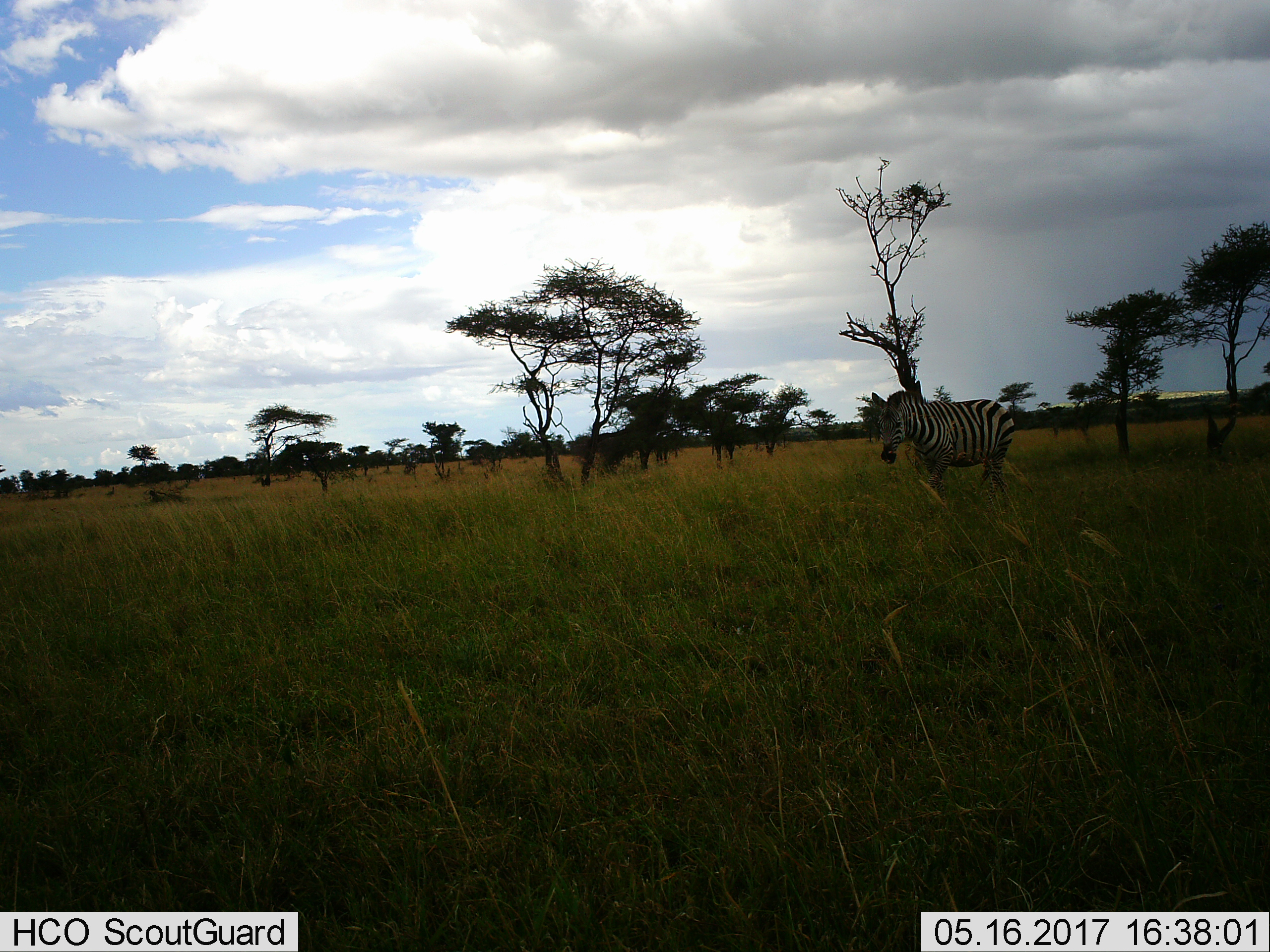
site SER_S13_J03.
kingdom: Animalia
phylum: Chordata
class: Mammalia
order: Perissodactyla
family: Equidae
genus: Equus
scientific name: Equus quagga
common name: plains zebra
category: zebraplains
Zebraplains (plains zebra) (Equus quagga), count 1. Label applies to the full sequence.